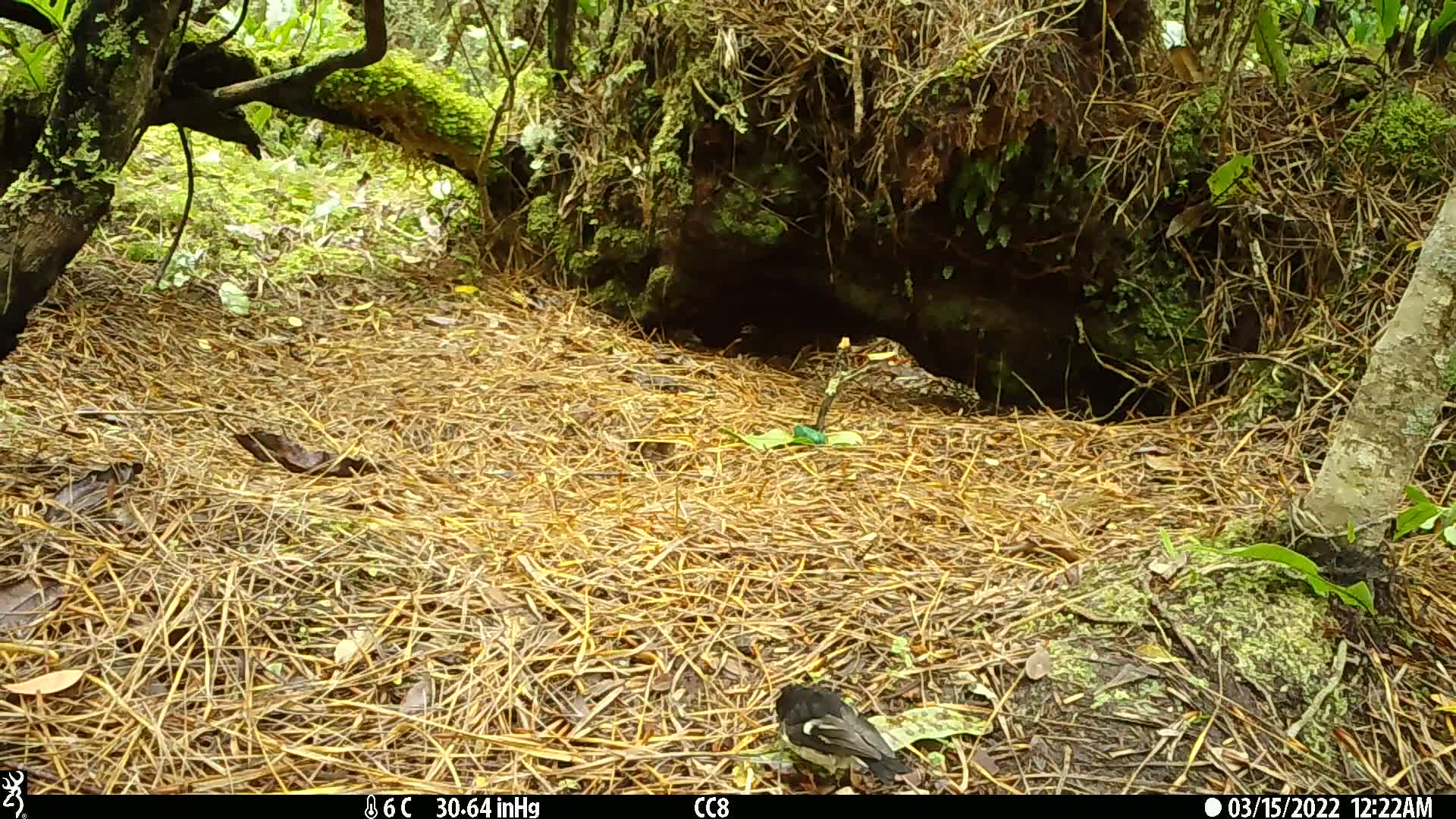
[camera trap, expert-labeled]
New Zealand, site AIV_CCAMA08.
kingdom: Animalia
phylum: Chordata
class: Aves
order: Passeriformes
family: Petroicidae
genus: Petroica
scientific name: Petroica macrocephala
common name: tomtit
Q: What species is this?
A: Tomtit (Petroica macrocephala).